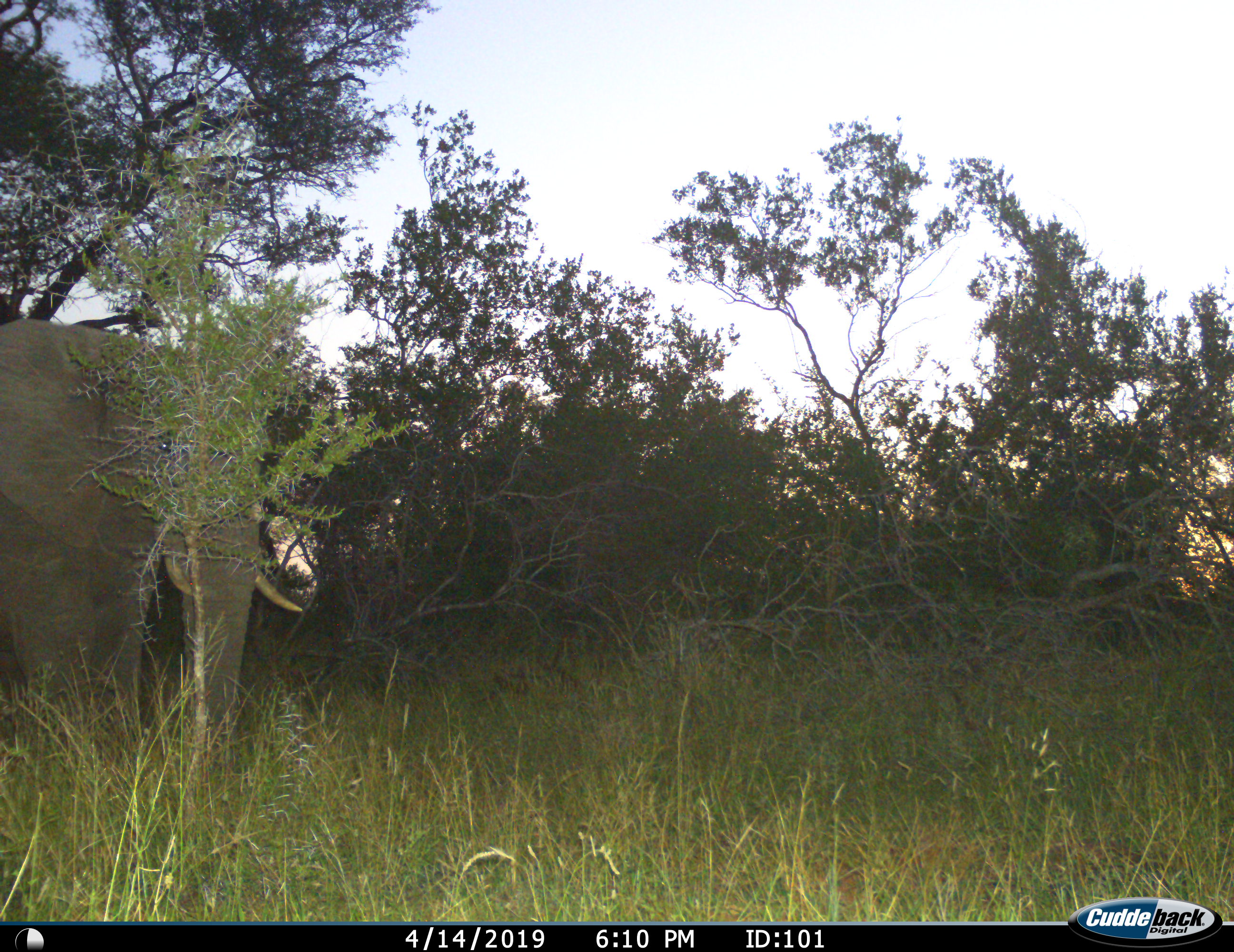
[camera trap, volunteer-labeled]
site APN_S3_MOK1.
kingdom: Animalia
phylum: Chordata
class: Mammalia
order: Proboscidea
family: Elephantidae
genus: Loxodonta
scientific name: Loxodonta africana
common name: african bush elephant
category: elephant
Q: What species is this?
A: Elephant (african bush elephant) (Loxodonta africana).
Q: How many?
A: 1.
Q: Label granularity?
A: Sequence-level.